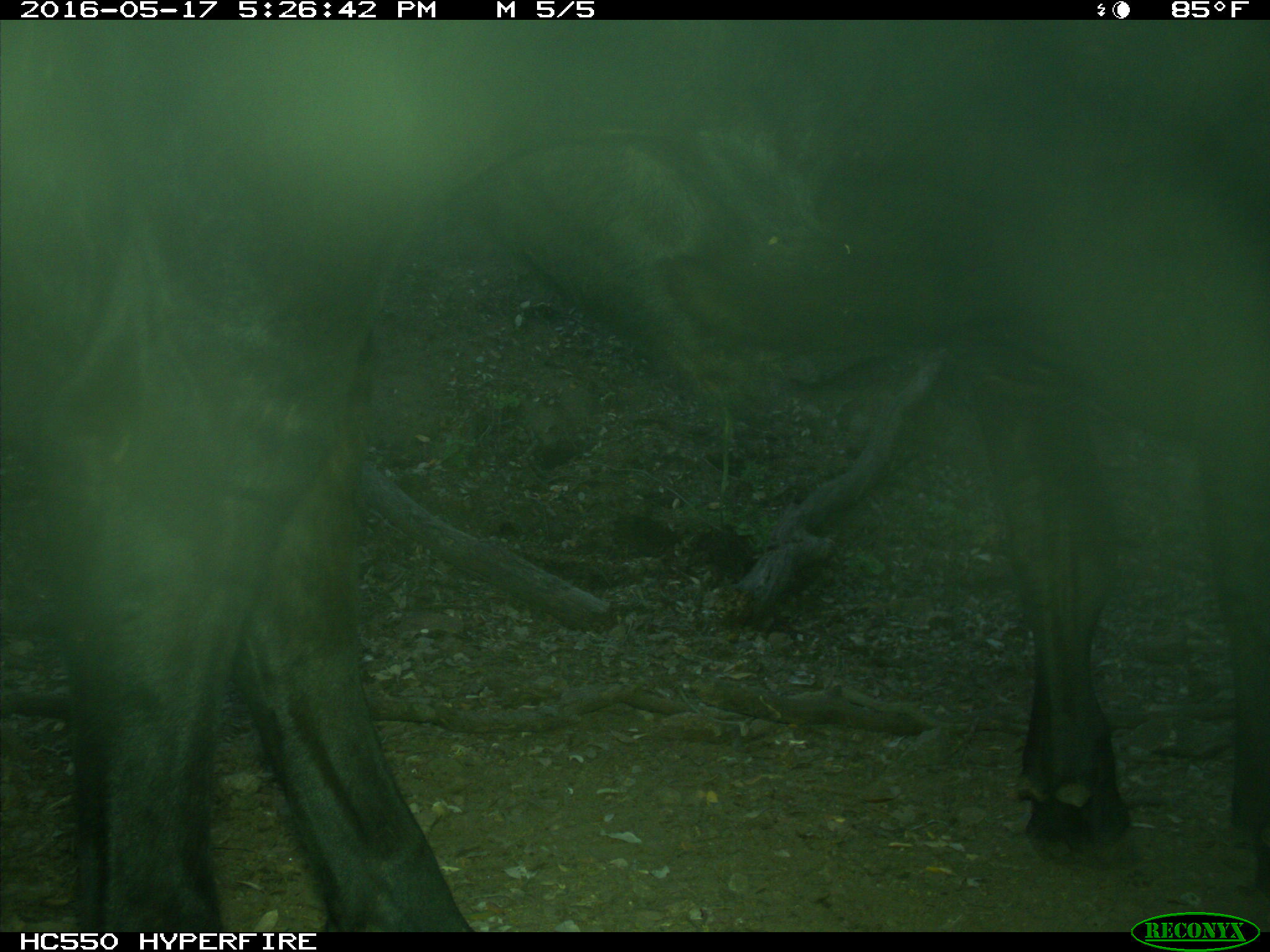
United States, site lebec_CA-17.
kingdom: Animalia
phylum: Chordata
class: Mammalia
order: Artiodactyla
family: Bovidae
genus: Bos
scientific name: Bos taurus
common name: domestic cow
Bos taurus (domestic cow).